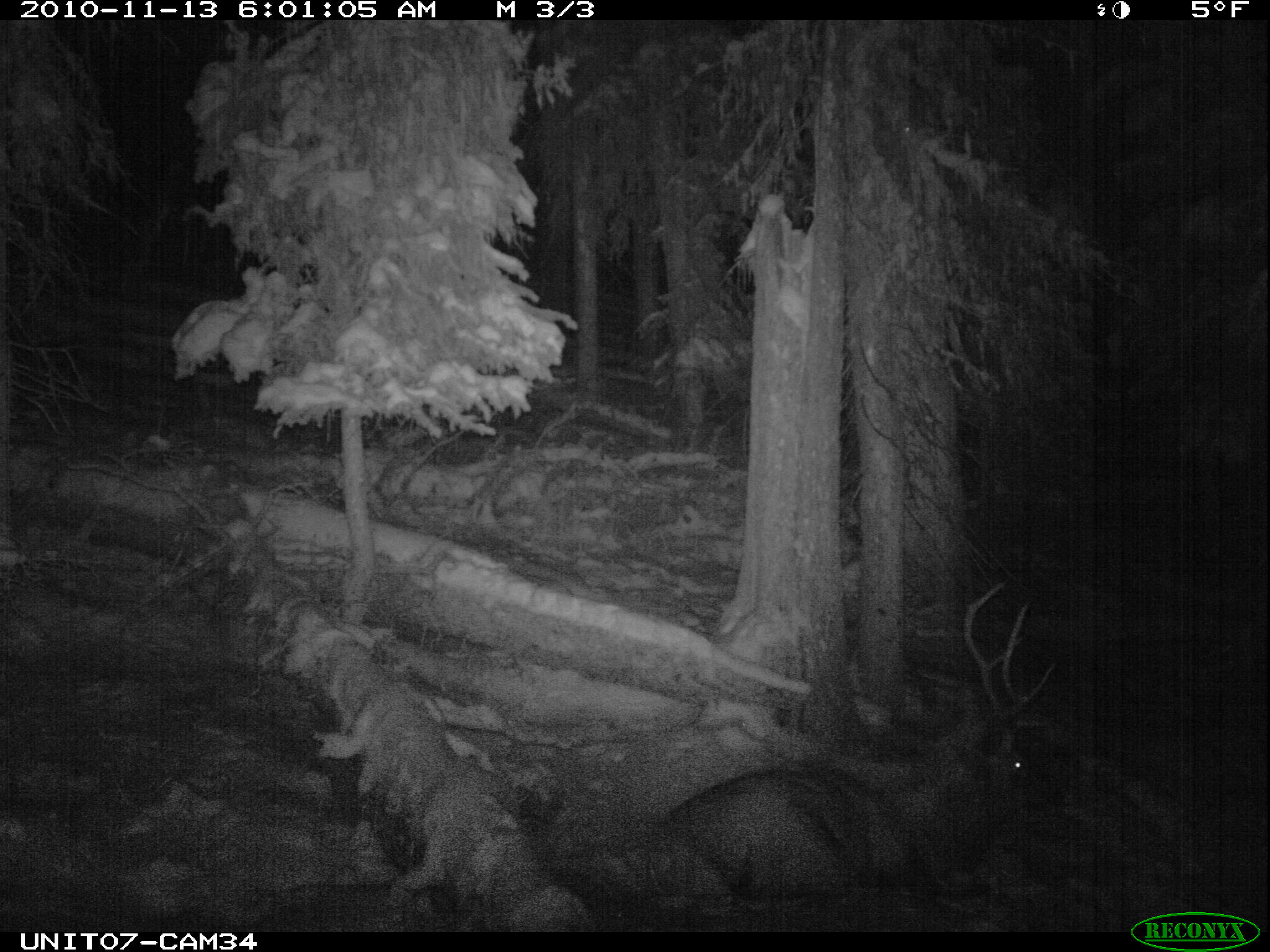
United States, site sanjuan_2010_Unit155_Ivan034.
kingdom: Animalia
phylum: Chordata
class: Mammalia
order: Artiodactyla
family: Cervidae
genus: Cervus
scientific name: Cervus elaphus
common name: red deer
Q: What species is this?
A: Cervus elaphus (red deer).